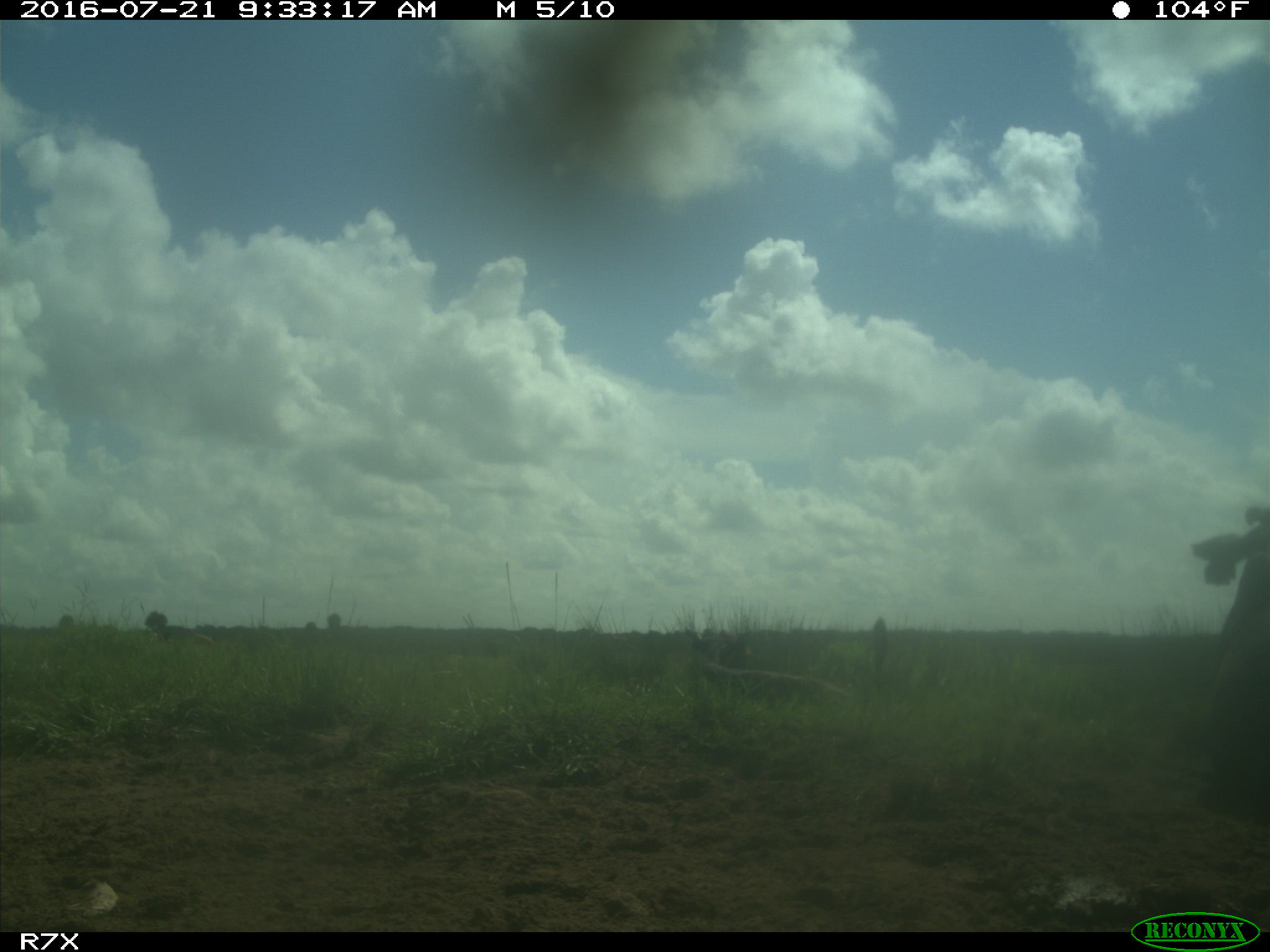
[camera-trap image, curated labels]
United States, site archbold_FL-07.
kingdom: Animalia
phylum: Chordata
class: Mammalia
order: Artiodactyla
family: Bovidae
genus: Bos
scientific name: Bos taurus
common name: domestic cow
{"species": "Bos taurus (domestic cow)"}